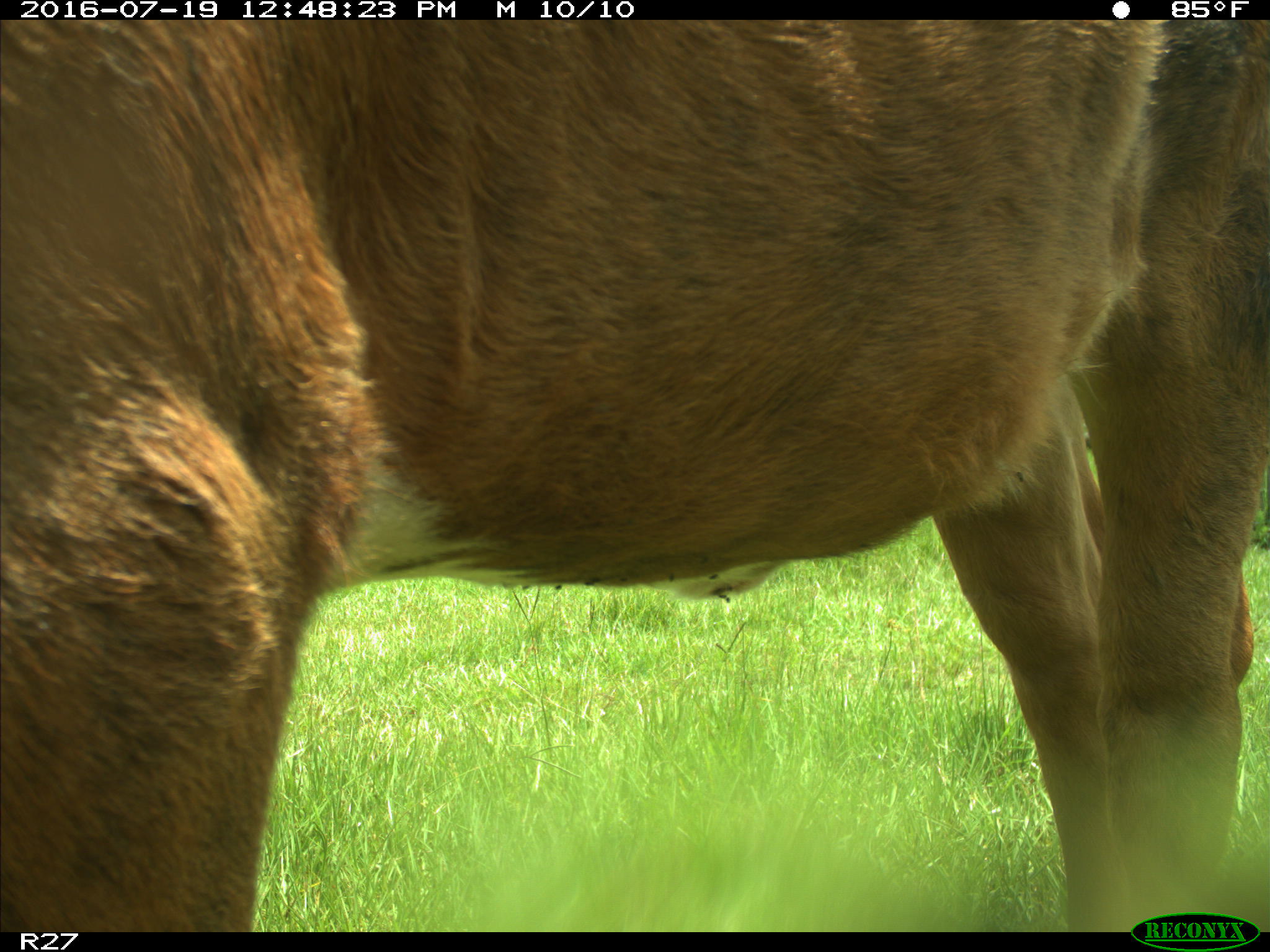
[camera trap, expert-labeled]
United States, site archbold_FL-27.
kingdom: Animalia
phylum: Chordata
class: Mammalia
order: Artiodactyla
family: Bovidae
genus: Bos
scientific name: Bos taurus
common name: domestic cow